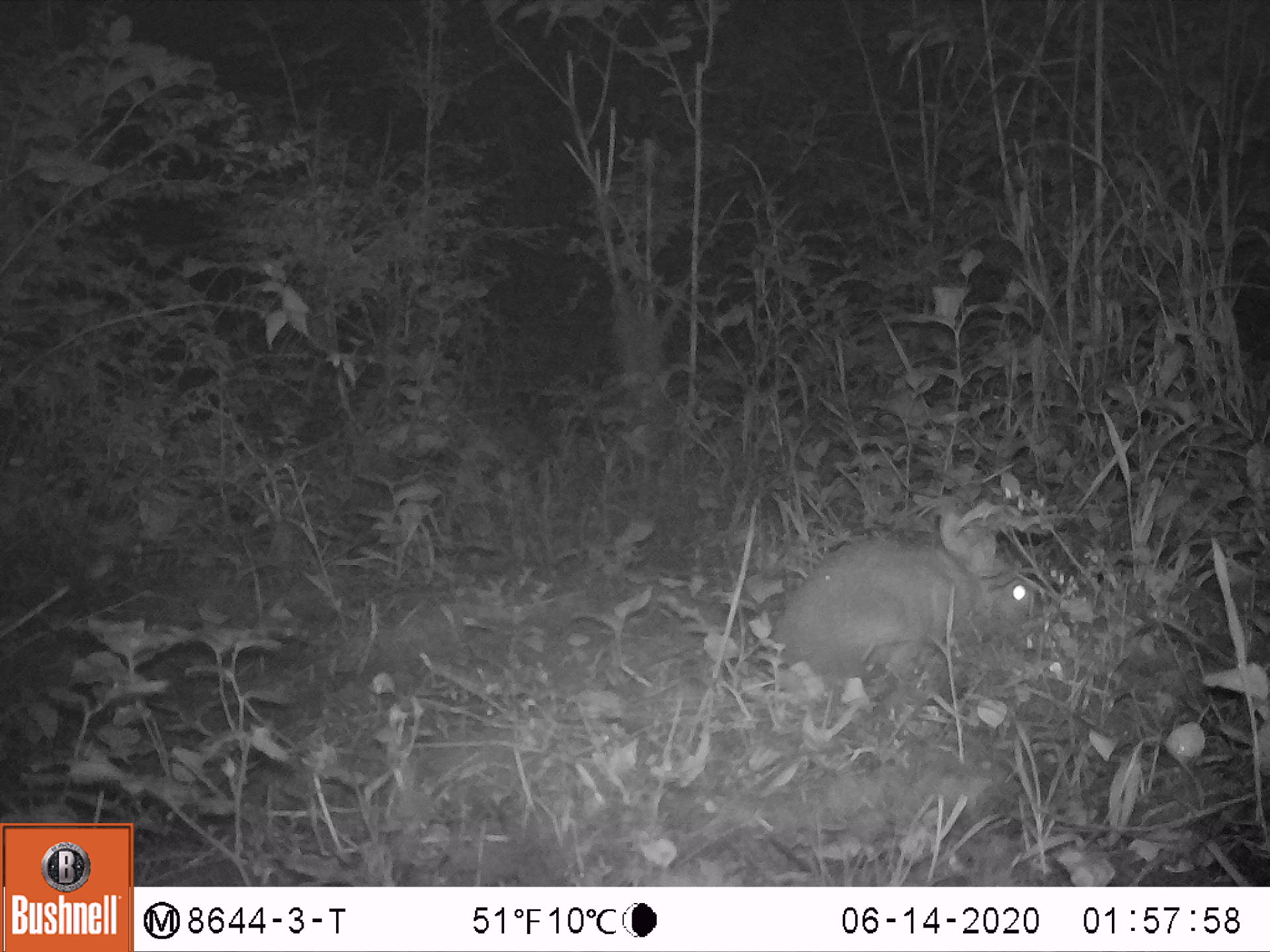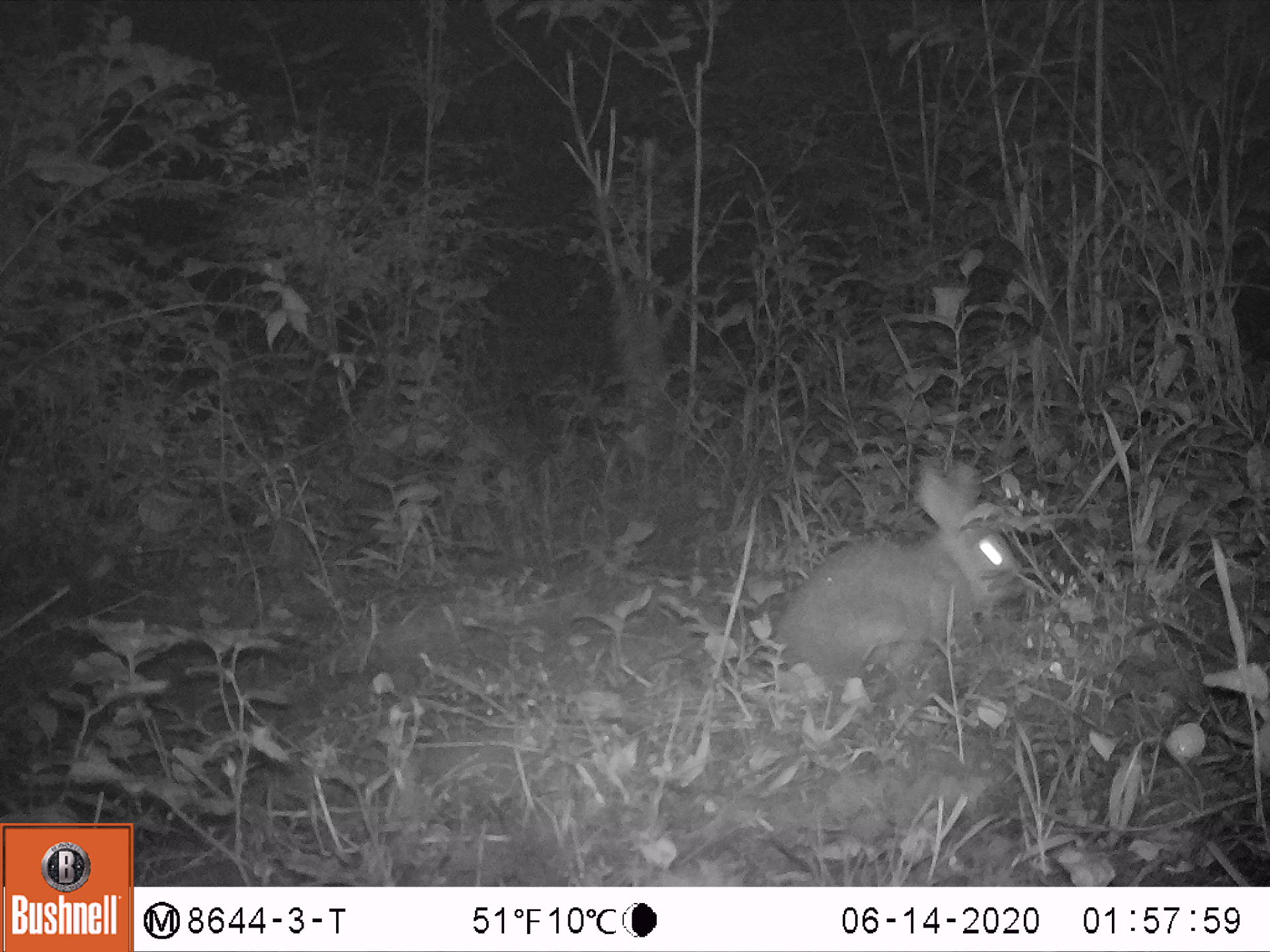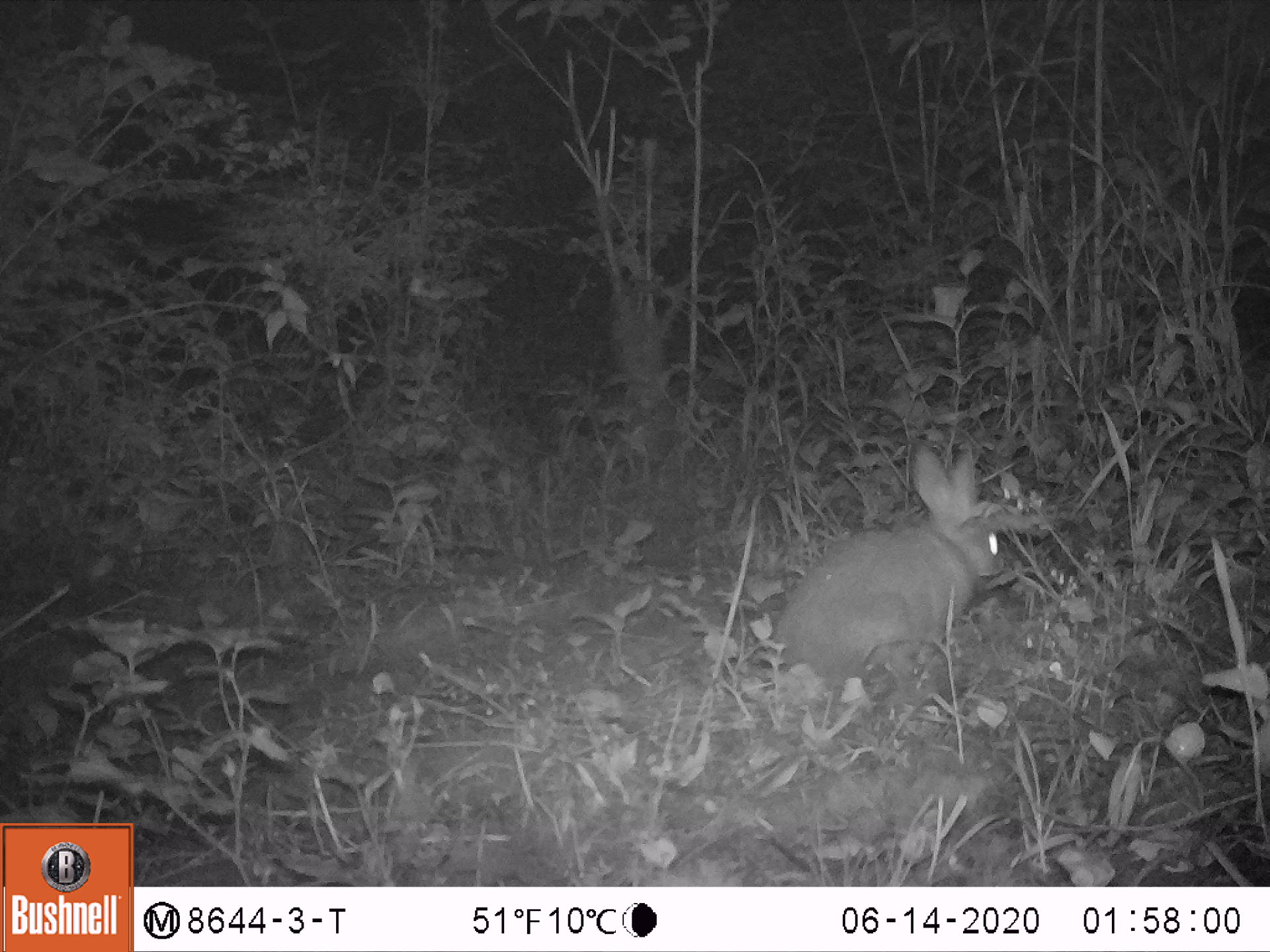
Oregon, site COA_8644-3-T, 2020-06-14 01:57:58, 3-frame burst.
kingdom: Animalia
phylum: Chordata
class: Mammalia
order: Lagomorpha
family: Leporidae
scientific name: Leporidae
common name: hares and rabbits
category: leporidae family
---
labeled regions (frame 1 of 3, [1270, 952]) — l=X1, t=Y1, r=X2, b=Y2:
leporidae family: l=766, t=511, r=1040, b=686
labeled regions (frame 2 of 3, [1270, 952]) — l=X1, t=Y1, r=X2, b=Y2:
leporidae family: l=772, t=464, r=1014, b=693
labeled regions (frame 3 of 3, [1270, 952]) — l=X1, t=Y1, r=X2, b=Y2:
leporidae family: l=774, t=438, r=1003, b=697